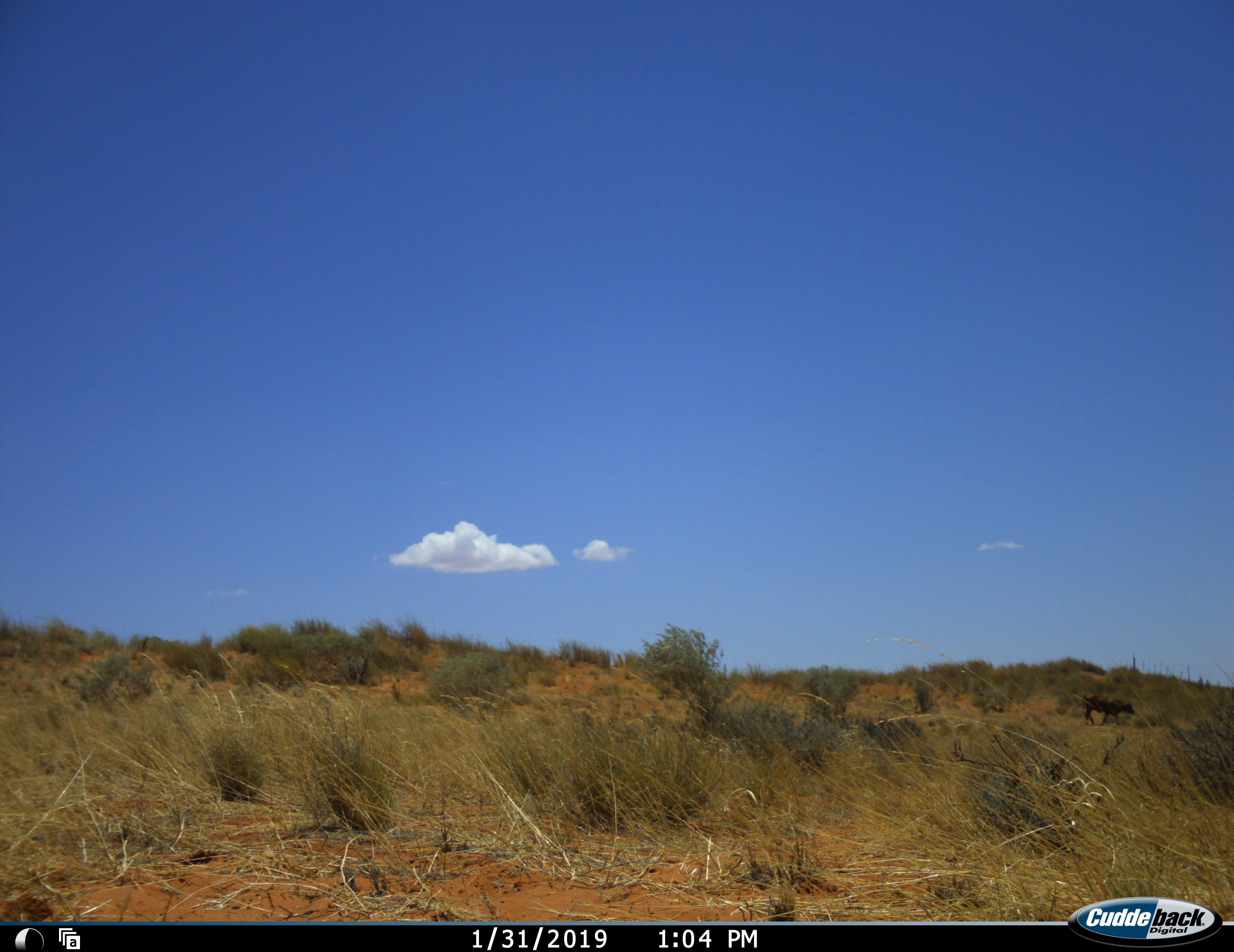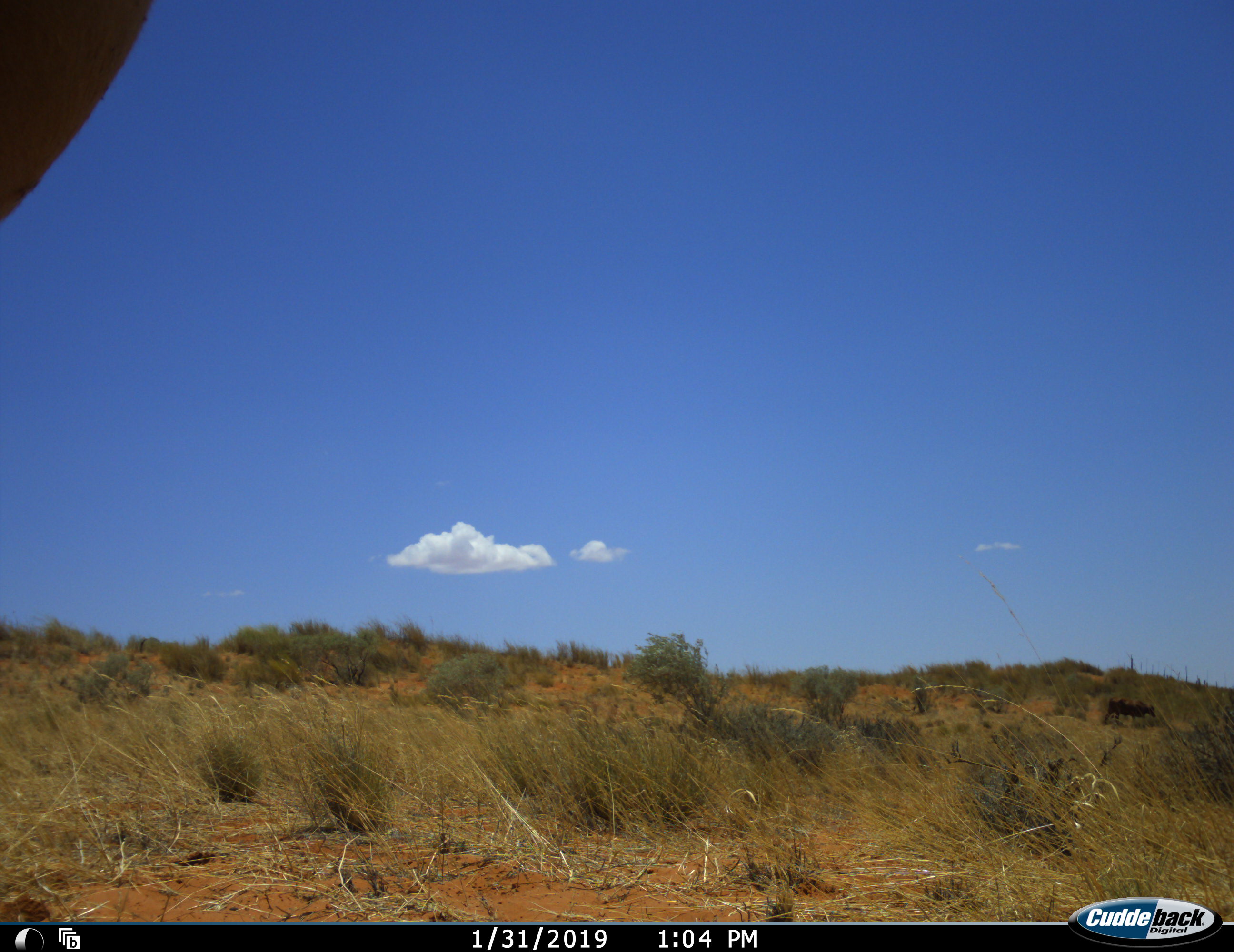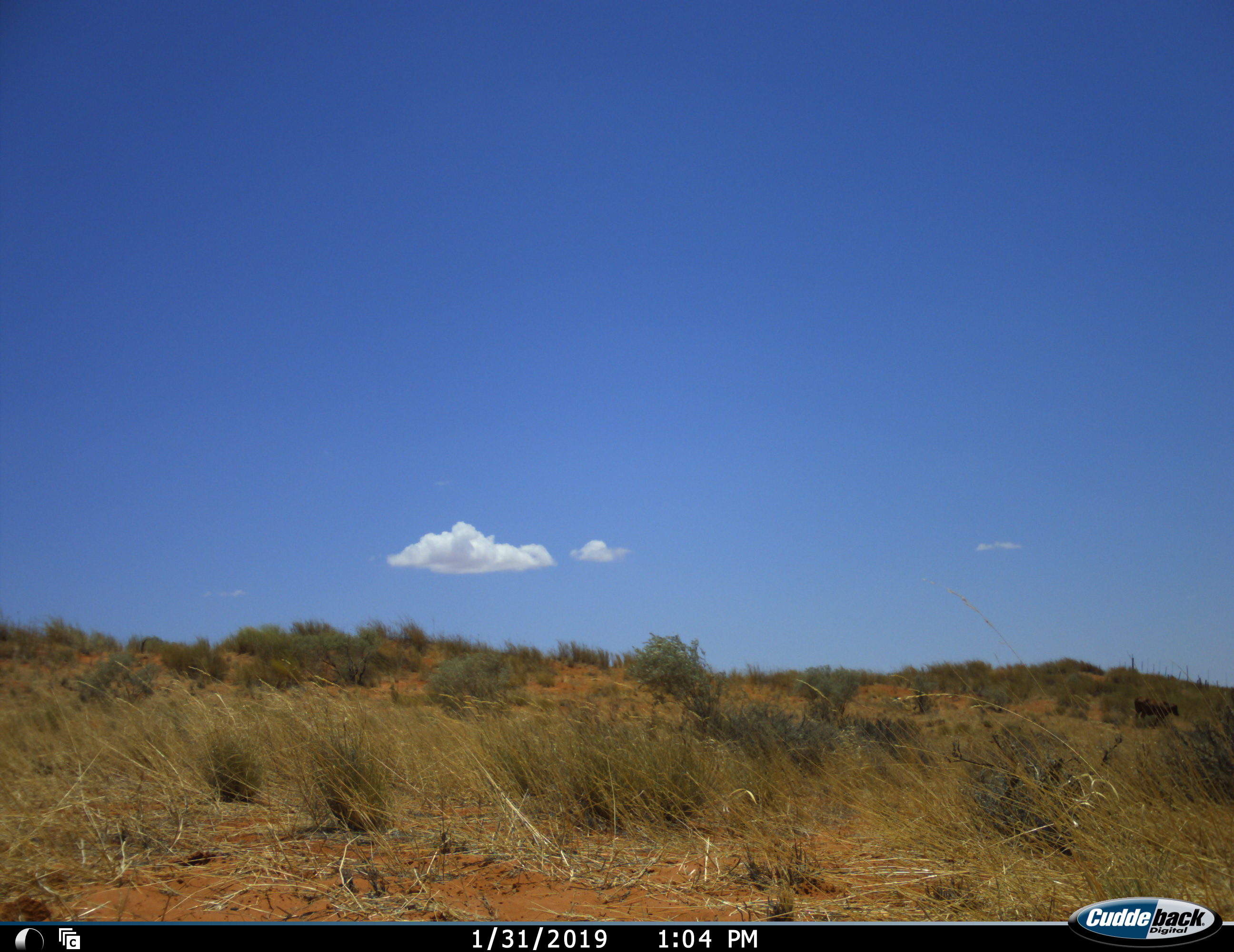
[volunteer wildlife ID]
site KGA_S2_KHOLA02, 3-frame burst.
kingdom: Animalia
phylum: Chordata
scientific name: Vertebrata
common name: domestic animal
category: domesticanimal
Domesticanimal (domestic animal) (Vertebrata), count 2. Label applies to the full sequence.